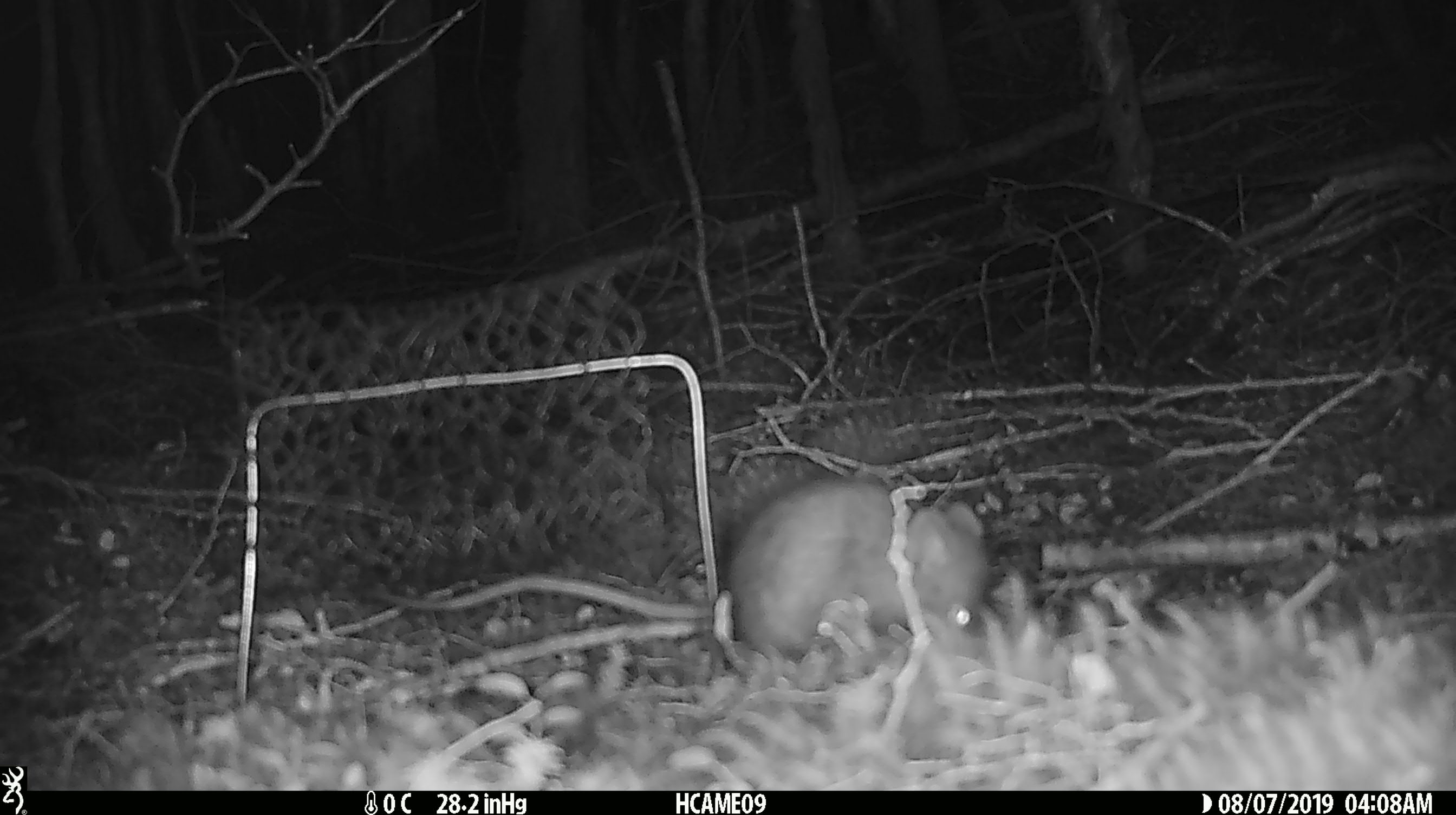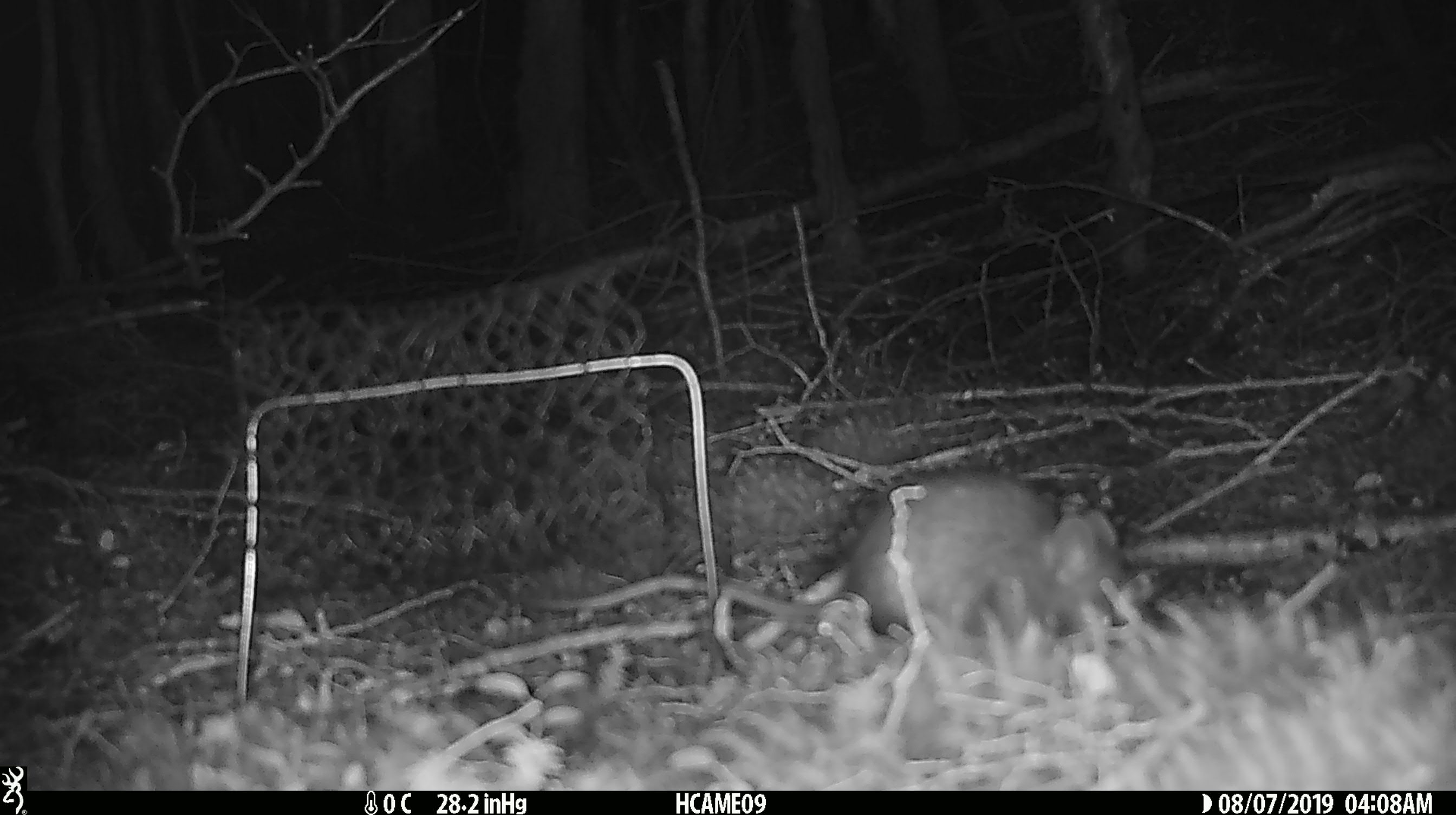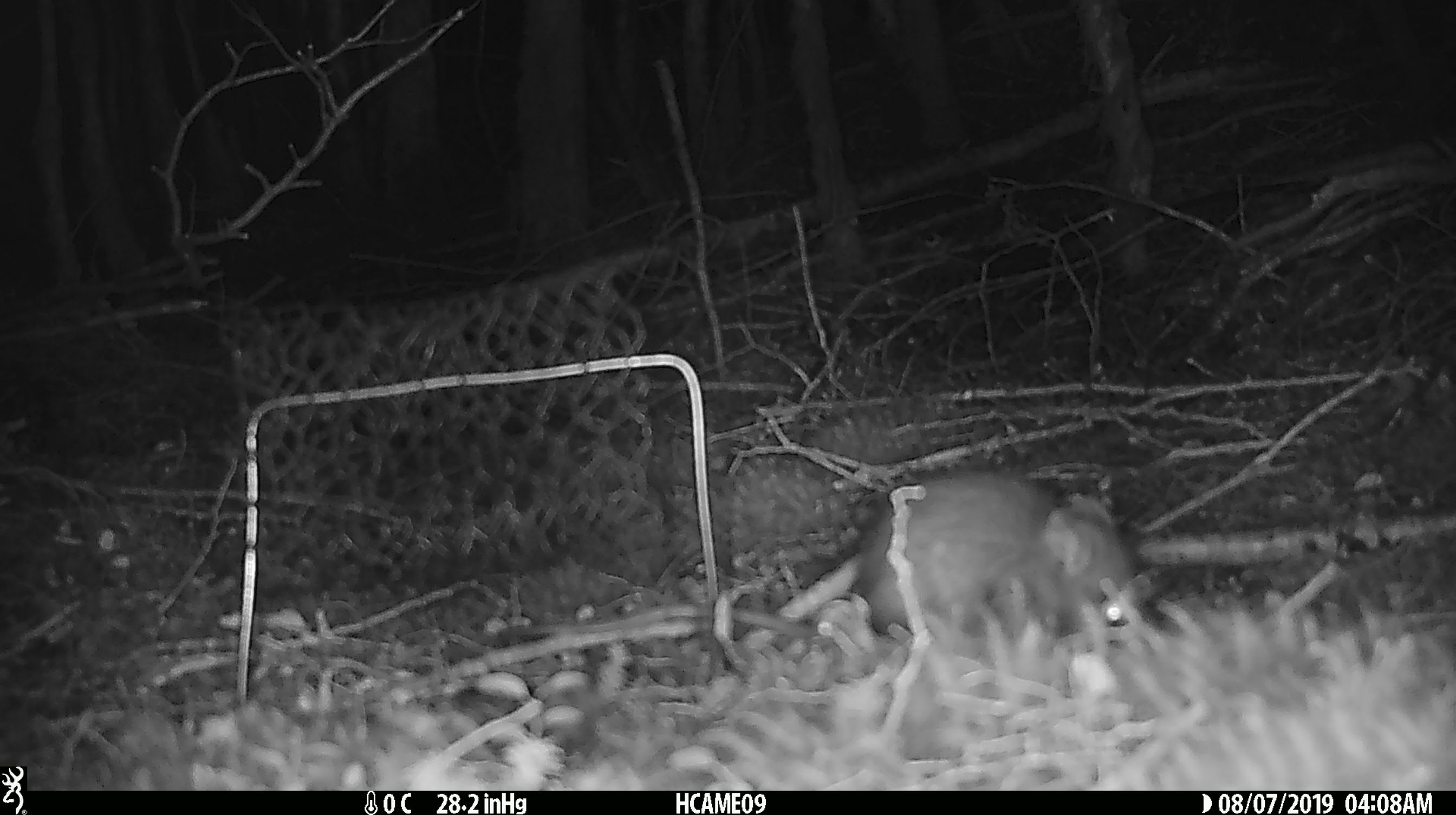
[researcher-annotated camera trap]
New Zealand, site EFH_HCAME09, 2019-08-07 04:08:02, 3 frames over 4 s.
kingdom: Animalia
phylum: Chordata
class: Mammalia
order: Rodentia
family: Muridae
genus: Rattus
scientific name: Rattus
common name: rat